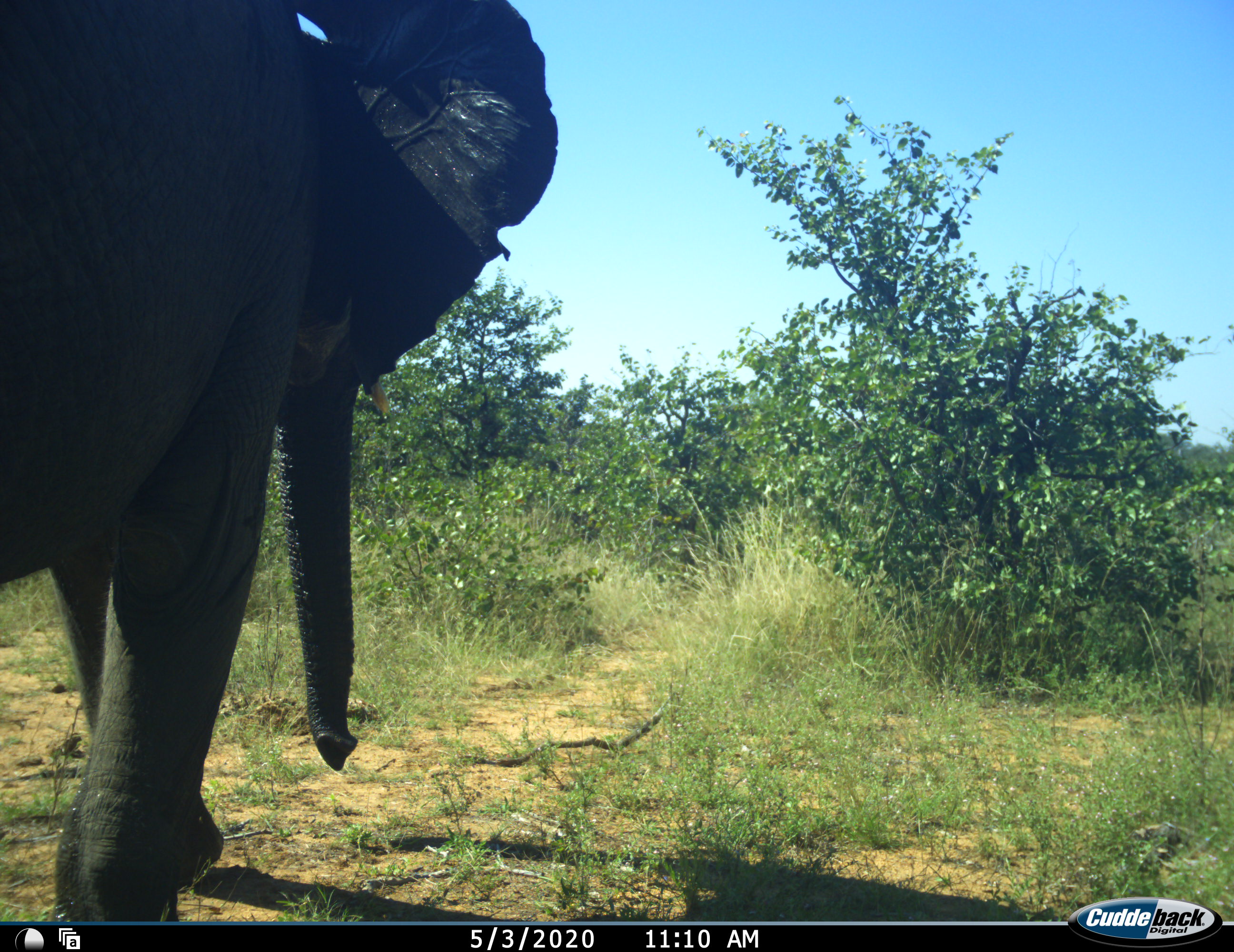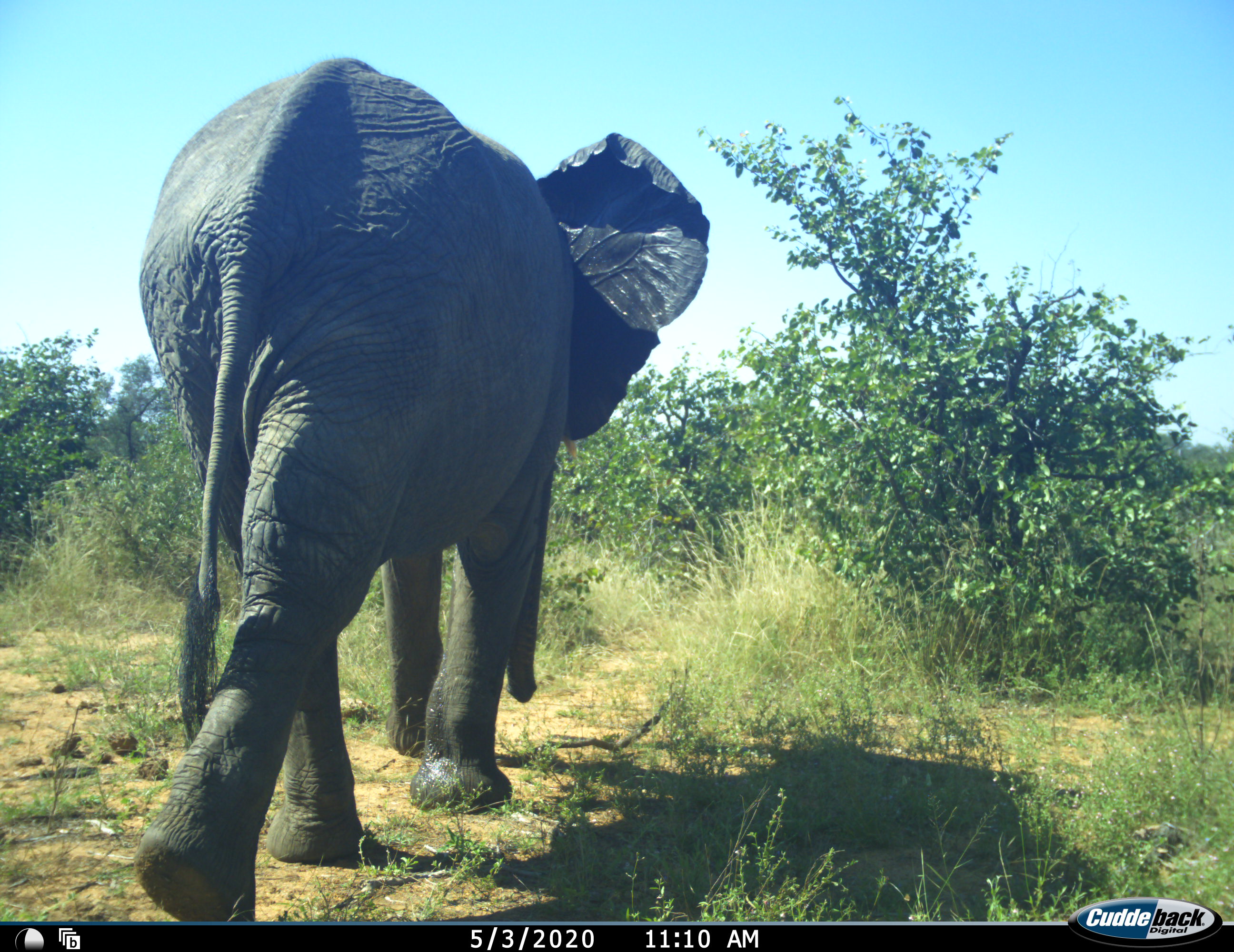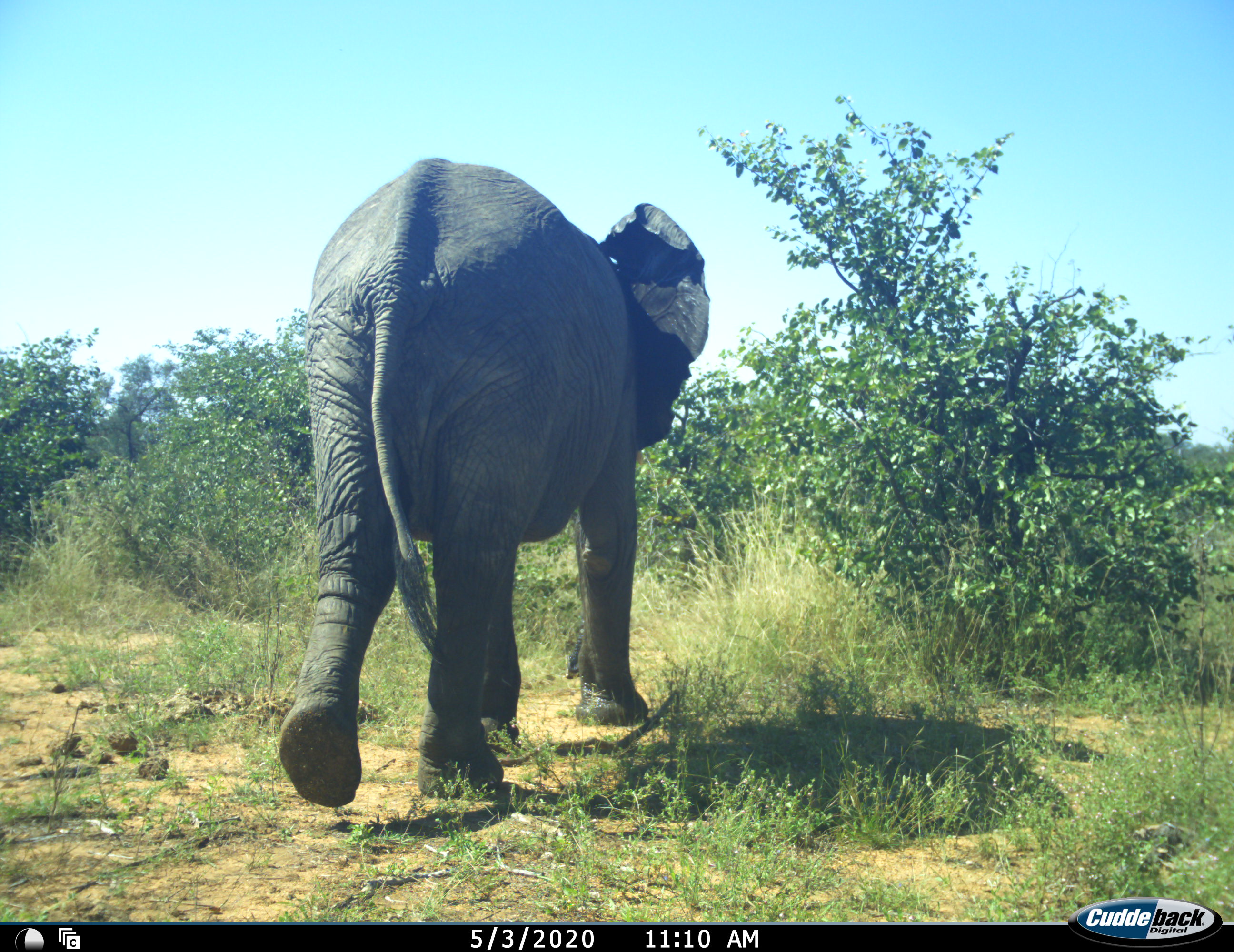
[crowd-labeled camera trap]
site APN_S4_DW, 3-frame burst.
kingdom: Animalia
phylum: Chordata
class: Mammalia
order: Proboscidea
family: Elephantidae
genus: Loxodonta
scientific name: Loxodonta africana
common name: african bush elephant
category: elephant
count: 1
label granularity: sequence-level